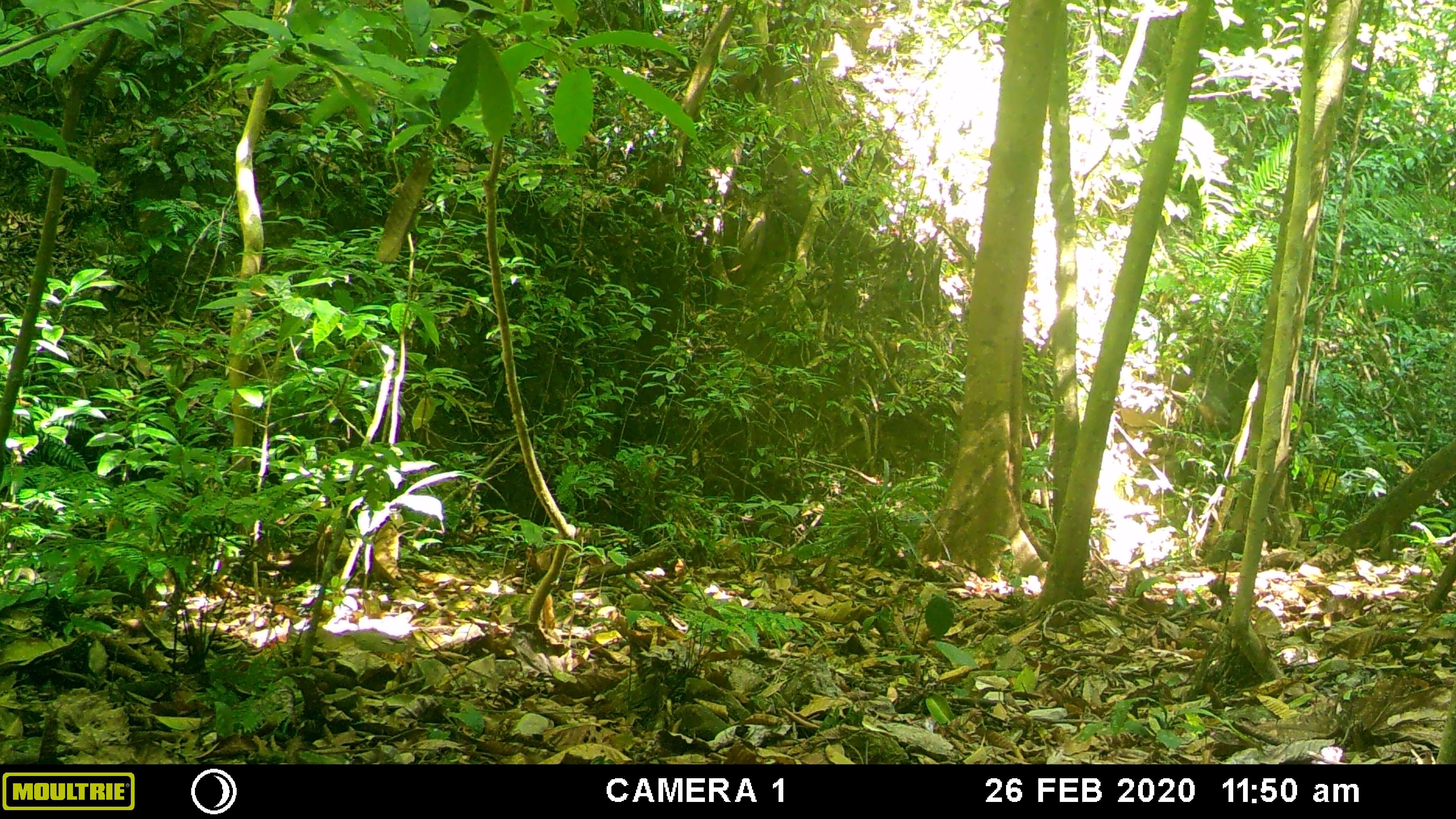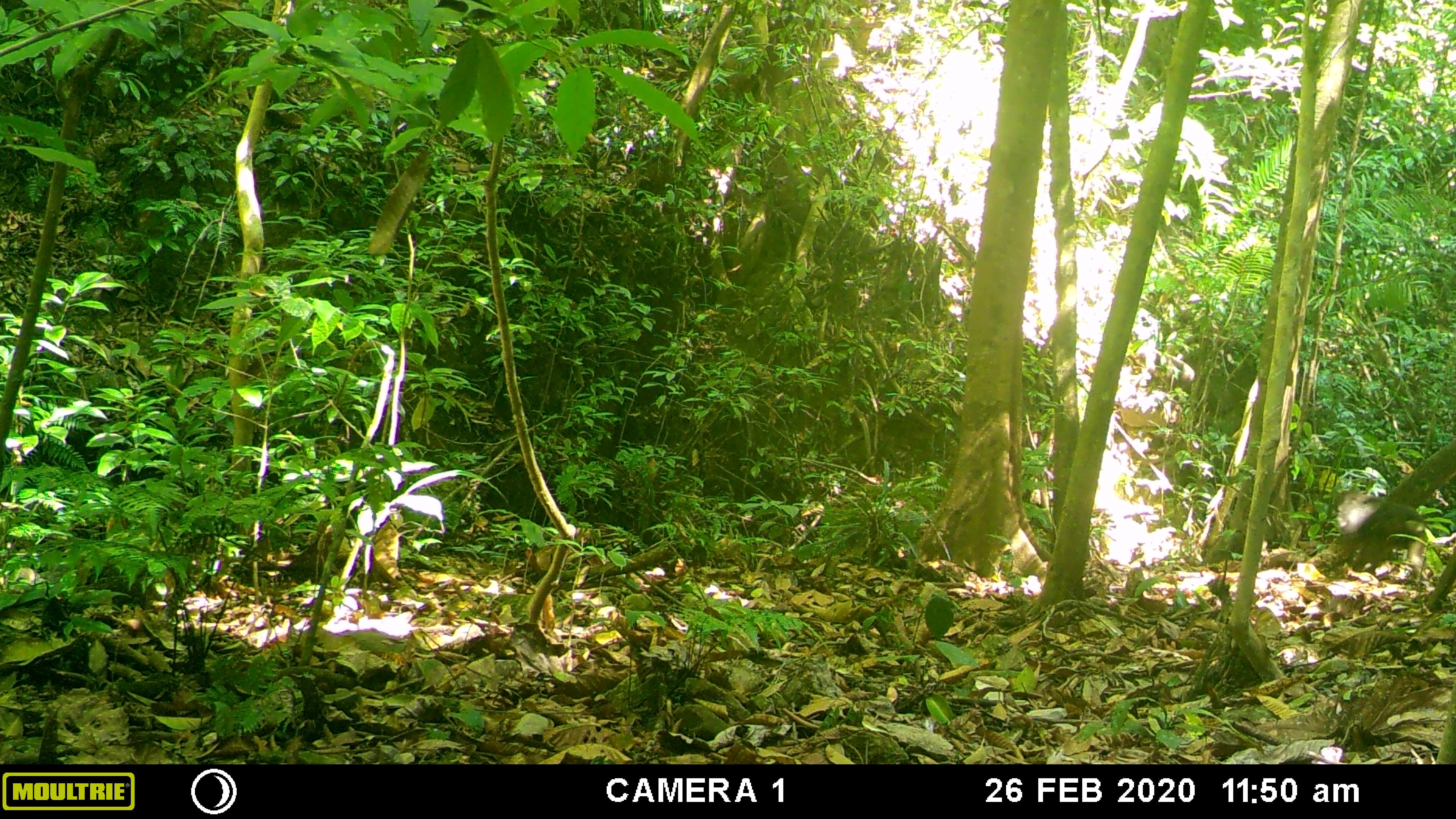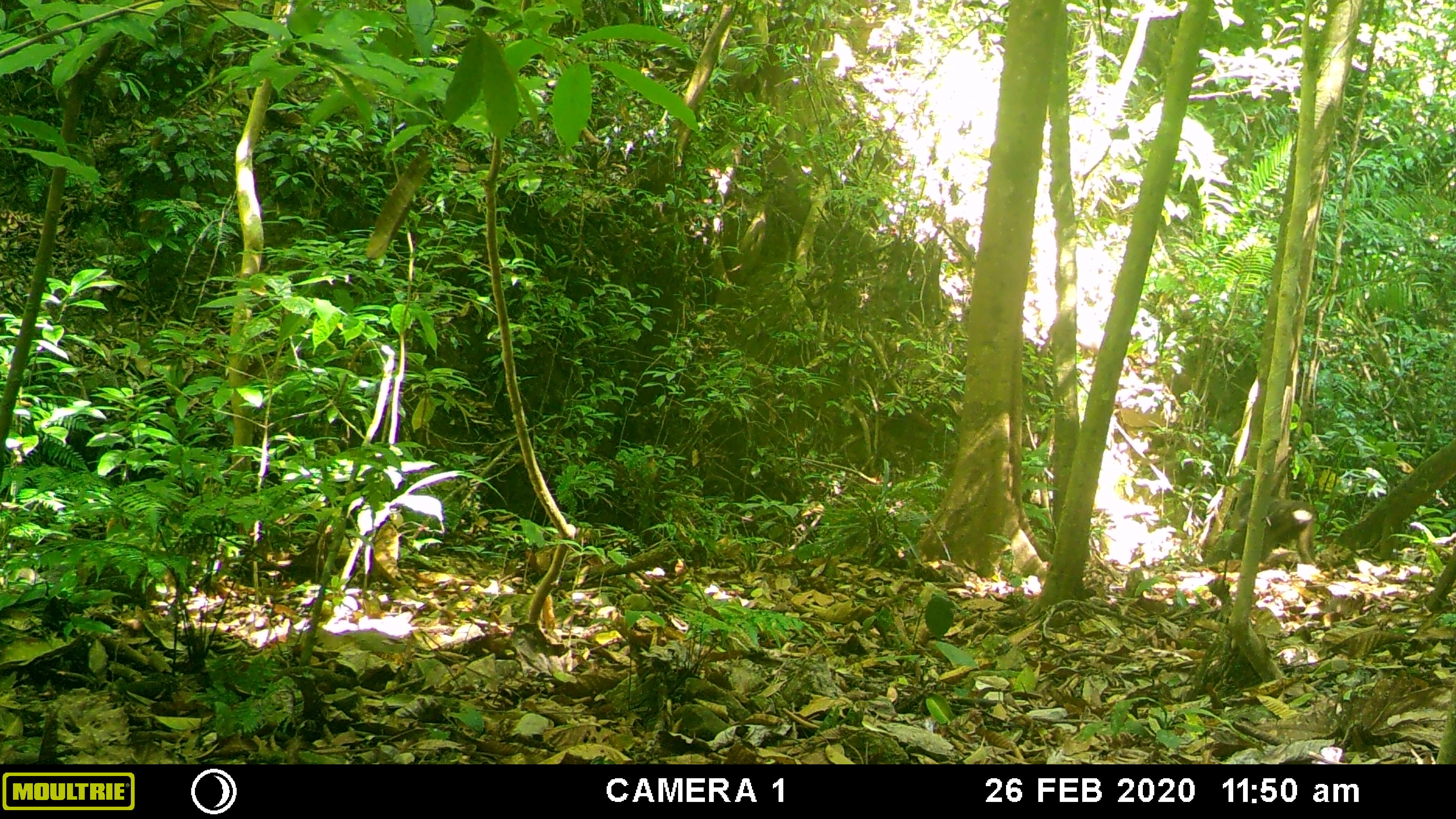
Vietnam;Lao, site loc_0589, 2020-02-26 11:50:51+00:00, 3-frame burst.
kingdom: Animalia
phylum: Chordata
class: Mammalia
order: Primates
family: Cercopithecidae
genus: Macaca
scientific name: Macaca arctoides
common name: stump-tailed macaque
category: stump tailed macaque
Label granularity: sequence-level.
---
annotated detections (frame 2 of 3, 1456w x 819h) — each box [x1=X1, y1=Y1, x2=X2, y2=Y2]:
stump tailed macaque: [x1=1334, y1=490, x2=1433, y2=581]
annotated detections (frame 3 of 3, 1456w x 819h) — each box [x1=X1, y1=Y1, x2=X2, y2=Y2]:
stump tailed macaque: [x1=1225, y1=501, x2=1321, y2=569]